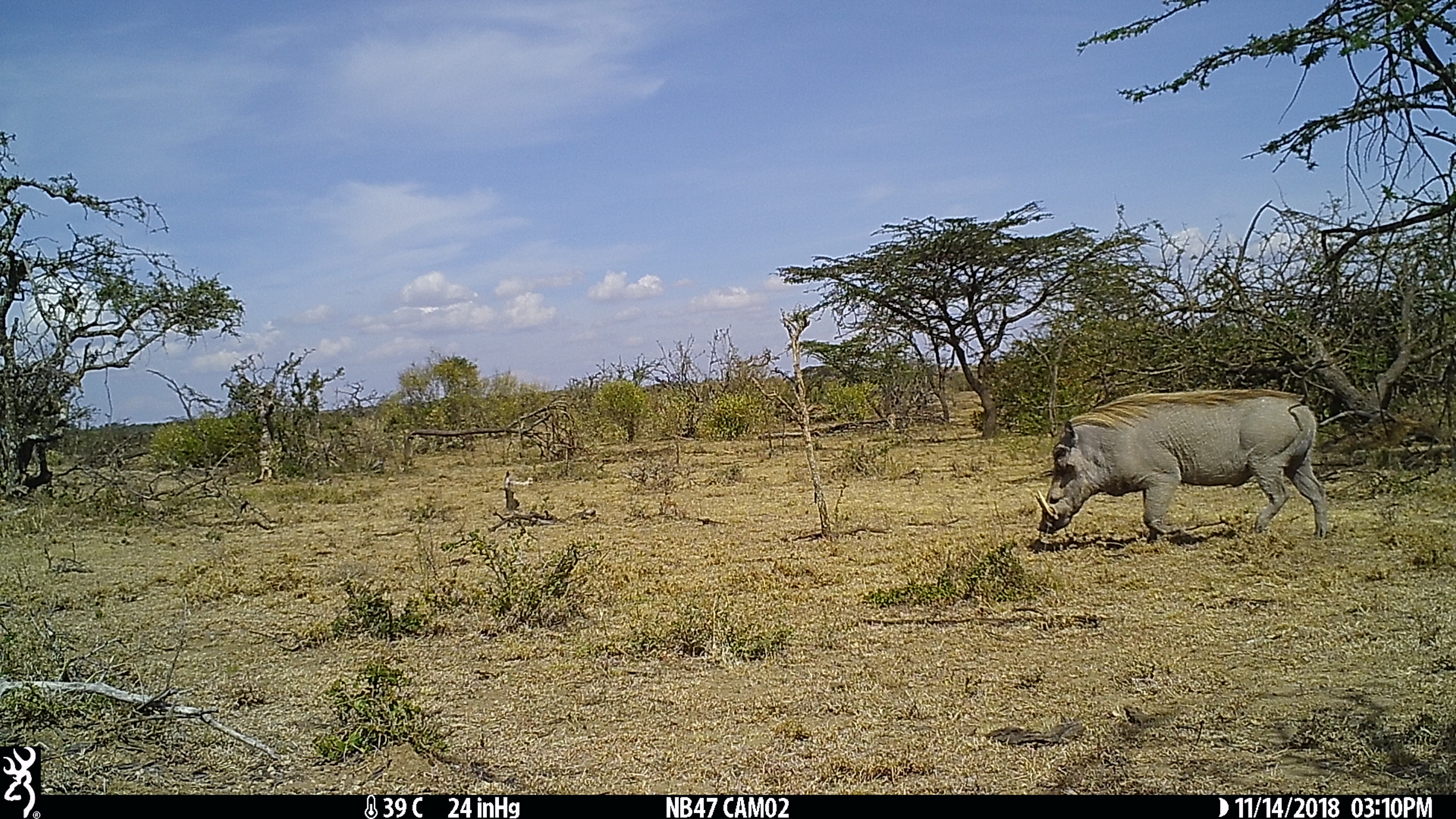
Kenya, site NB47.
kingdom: Animalia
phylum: Chordata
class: Mammalia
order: Artiodactyla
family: Suidae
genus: Phacochoerus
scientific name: Phacochoerus africanus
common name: common warthog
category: warthog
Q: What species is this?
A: Warthog (common warthog) (Phacochoerus africanus).